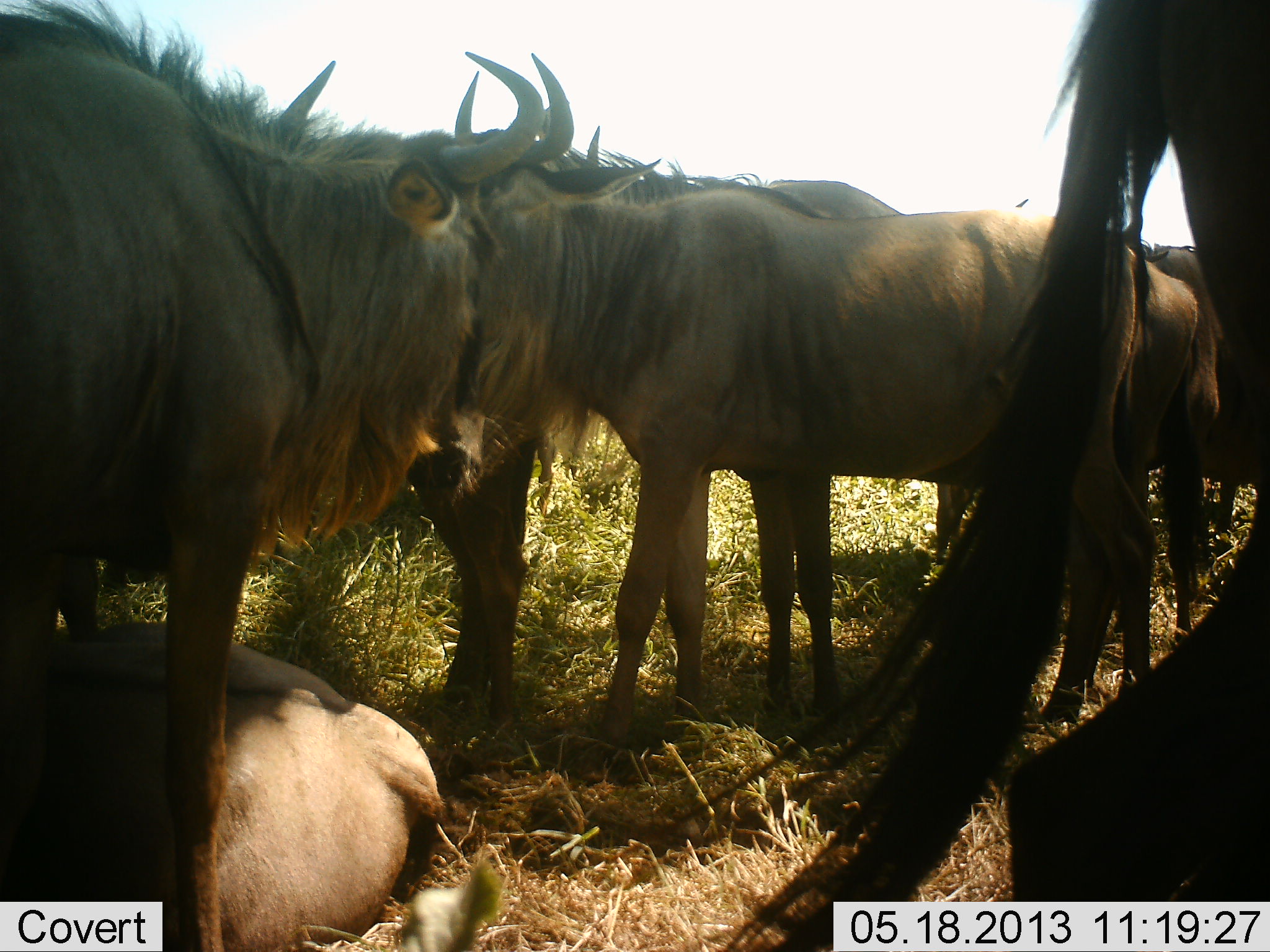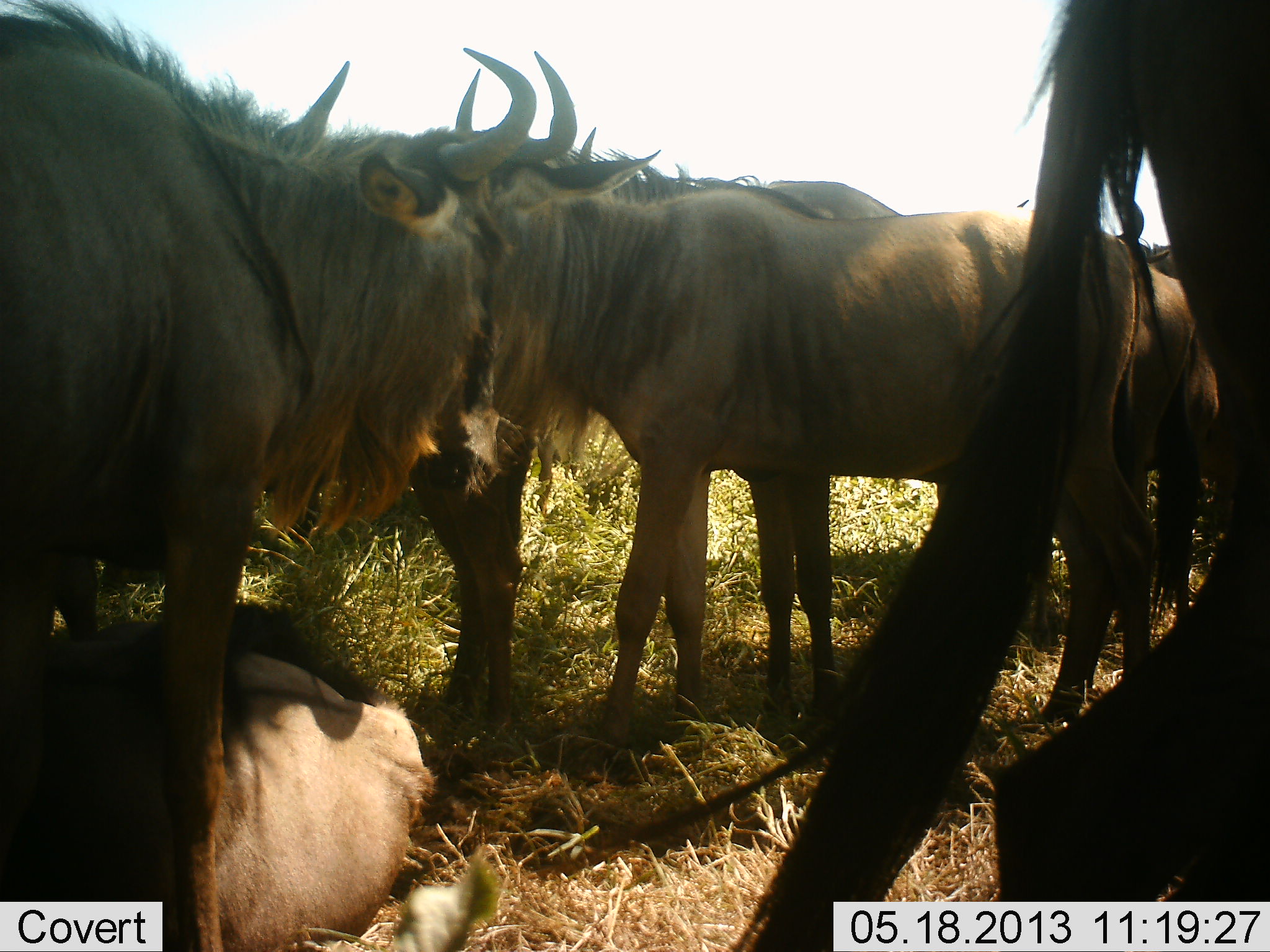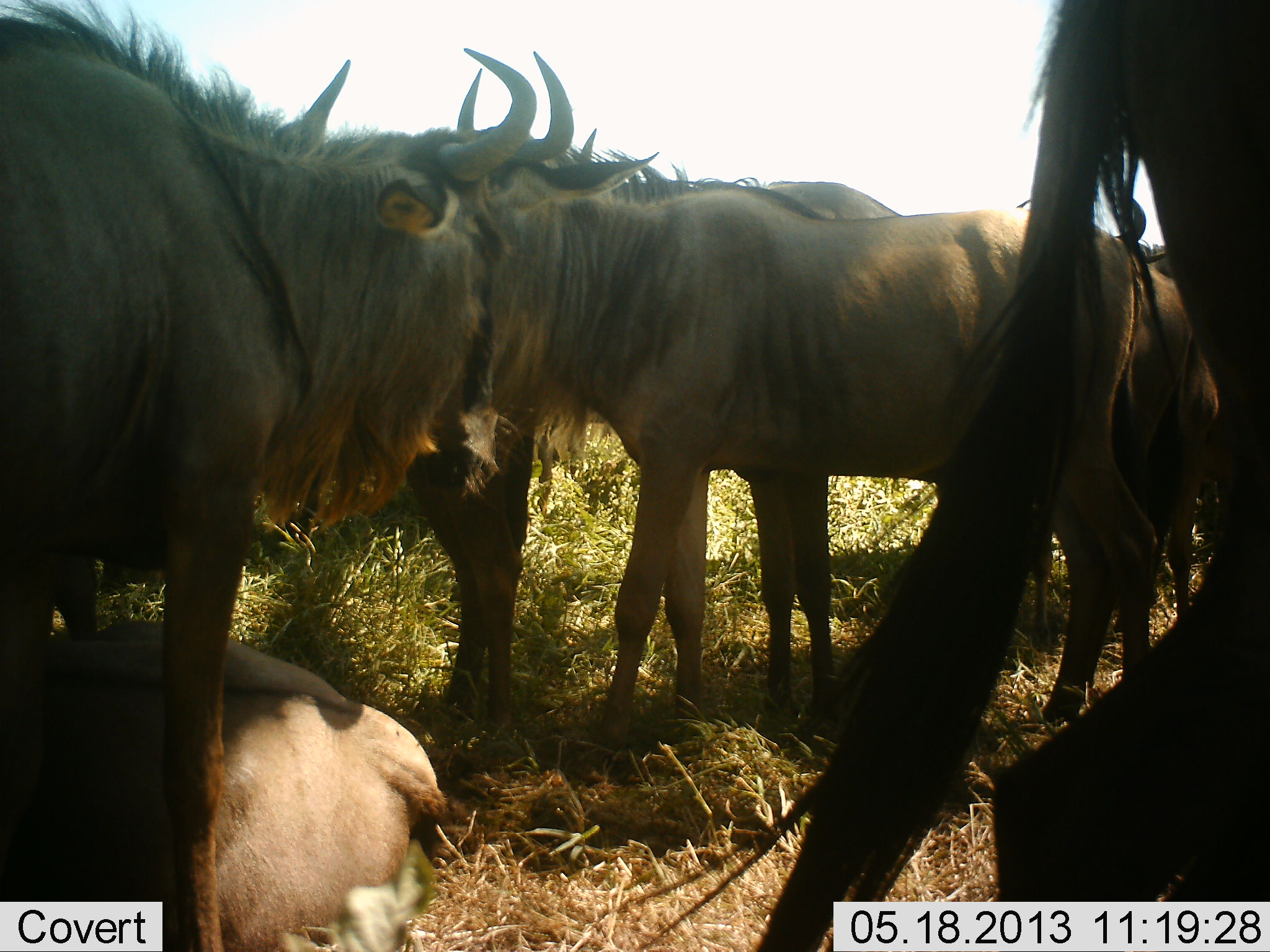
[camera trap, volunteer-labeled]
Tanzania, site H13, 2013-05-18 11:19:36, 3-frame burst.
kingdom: Animalia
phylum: Chordata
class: Mammalia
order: Artiodactyla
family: Bovidae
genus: Connochaetes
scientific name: Connochaetes taurinus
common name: blue wildebeest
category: wildebeest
Wildebeest (blue wildebeest) (Connochaetes taurinus), count 6. Behavior (volunteer vote fractions): standing 75%, resting 79%, moving 12%, interacting 8%. Young present (vote fraction): 4%. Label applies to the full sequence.